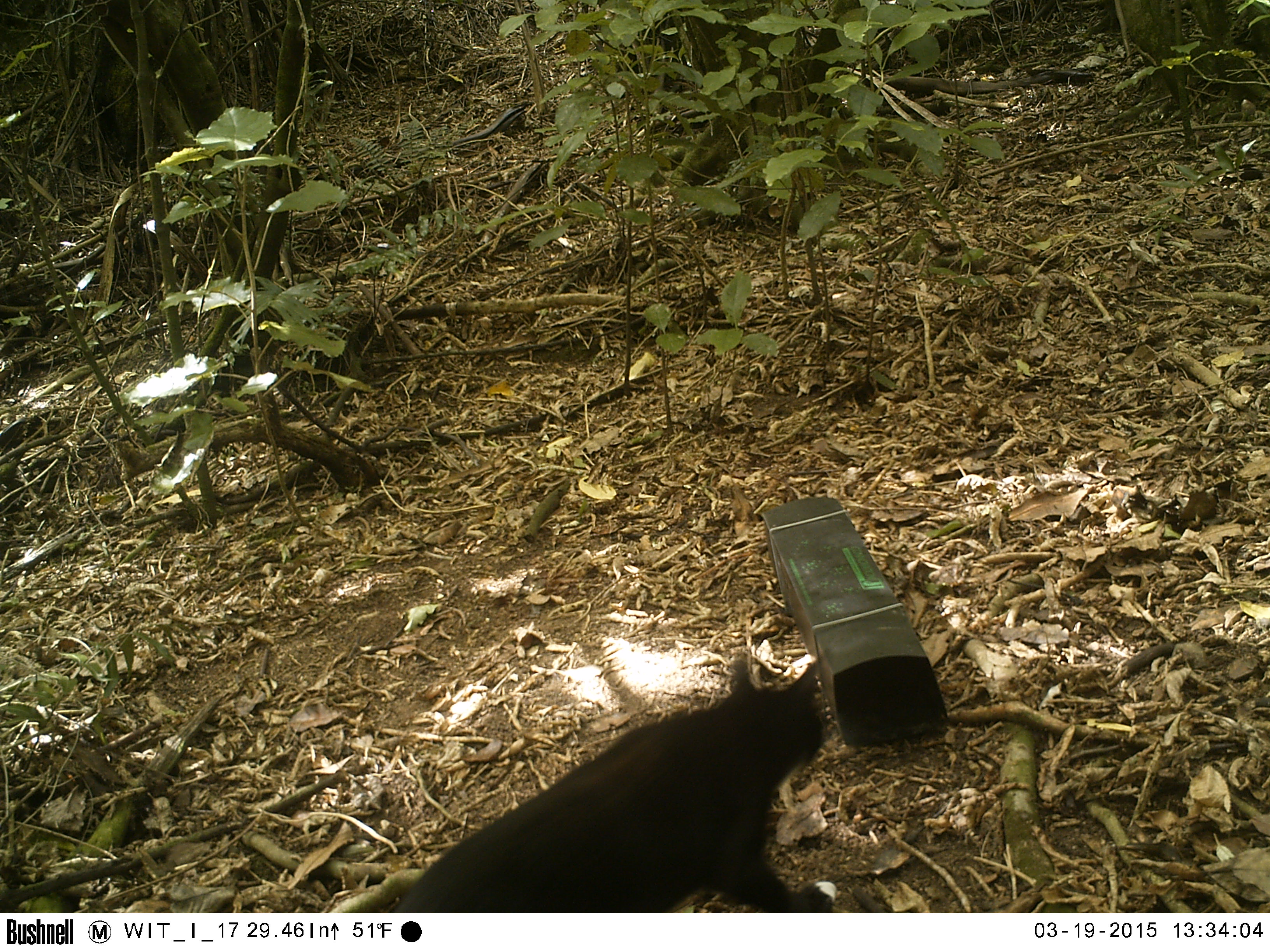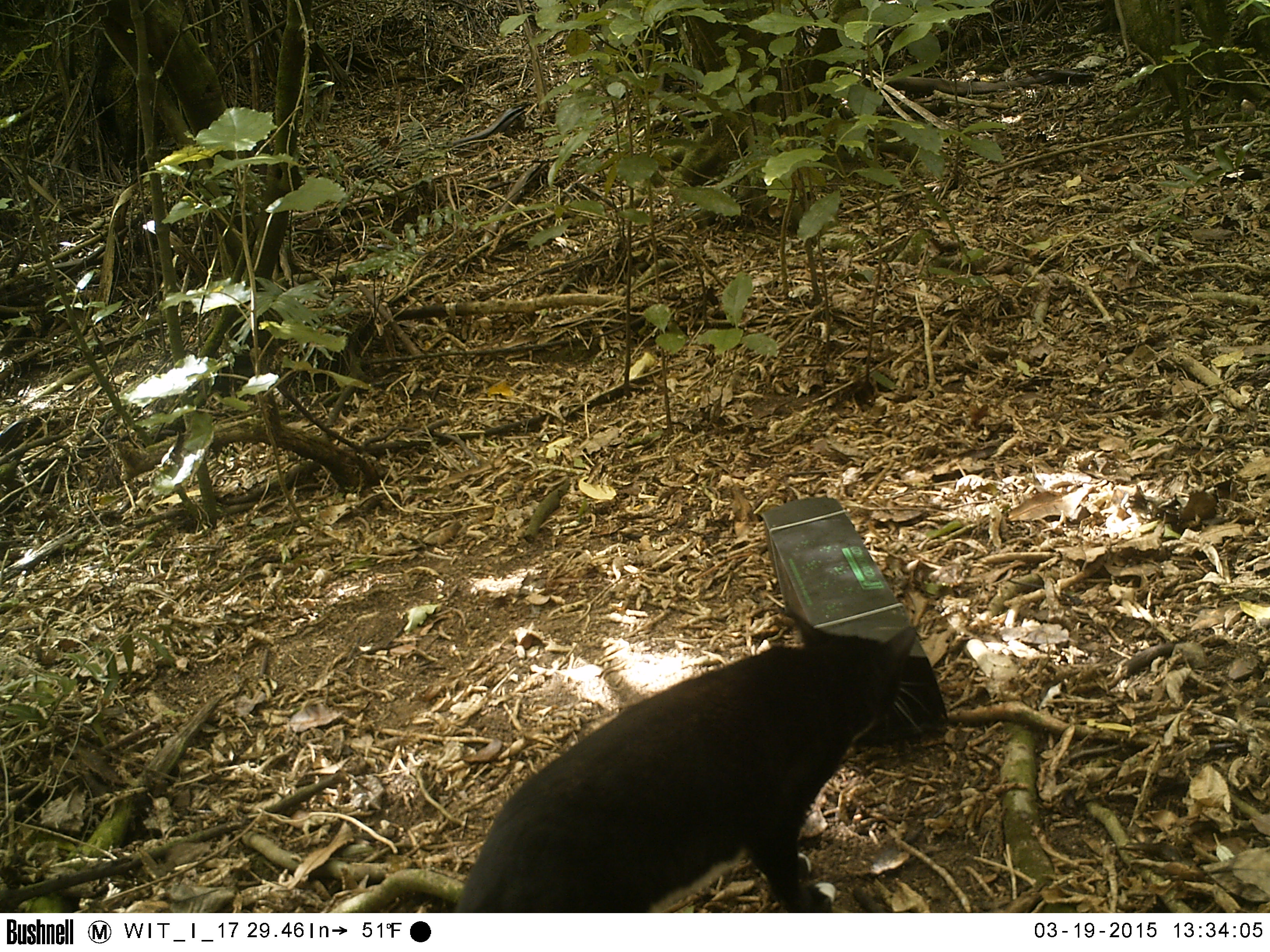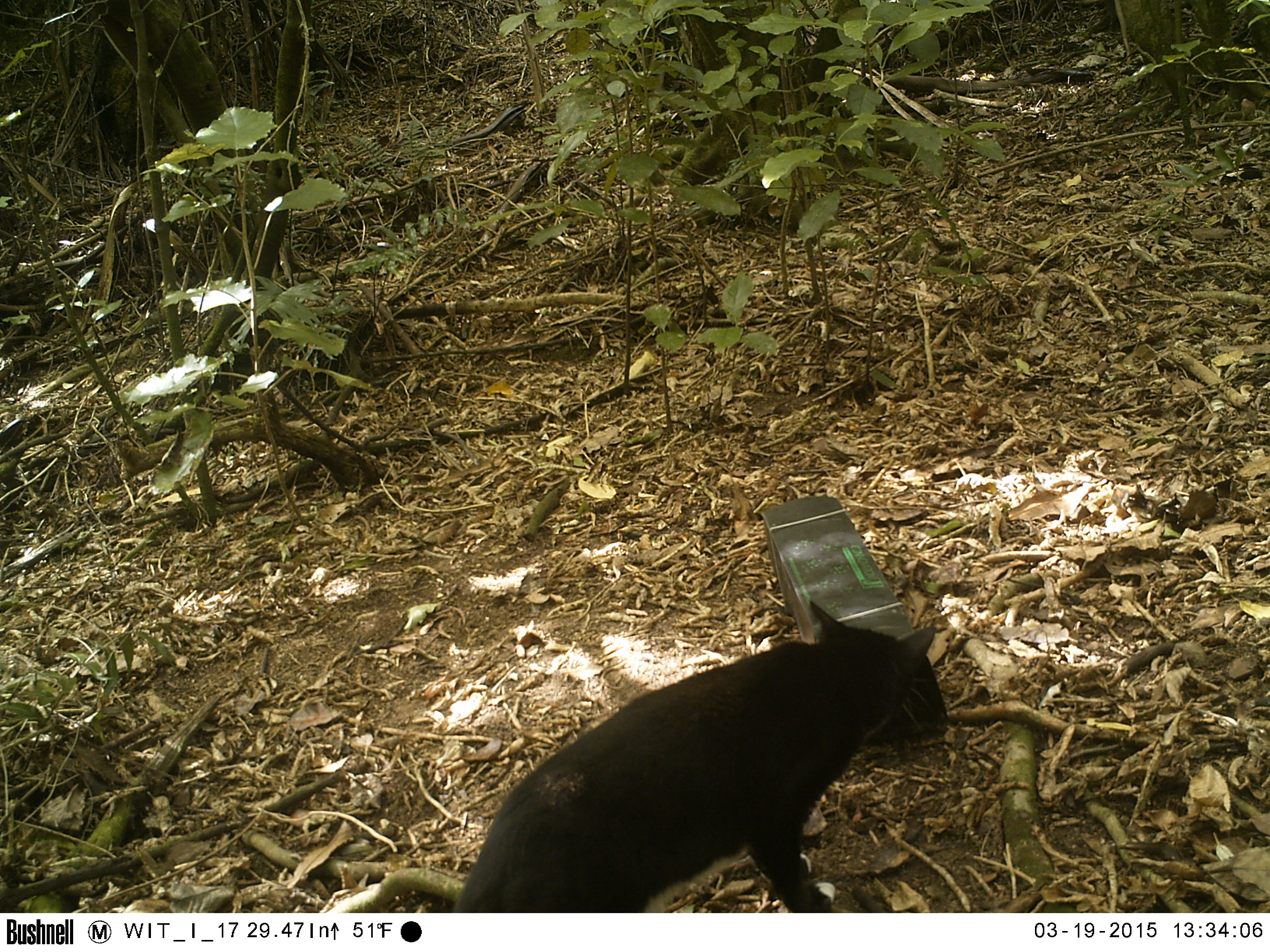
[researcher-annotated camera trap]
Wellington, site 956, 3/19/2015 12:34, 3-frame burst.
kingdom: Animalia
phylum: Chordata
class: Mammalia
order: Carnivora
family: Felidae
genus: Felis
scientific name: Felis catus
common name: cat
Cat (Felis catus).